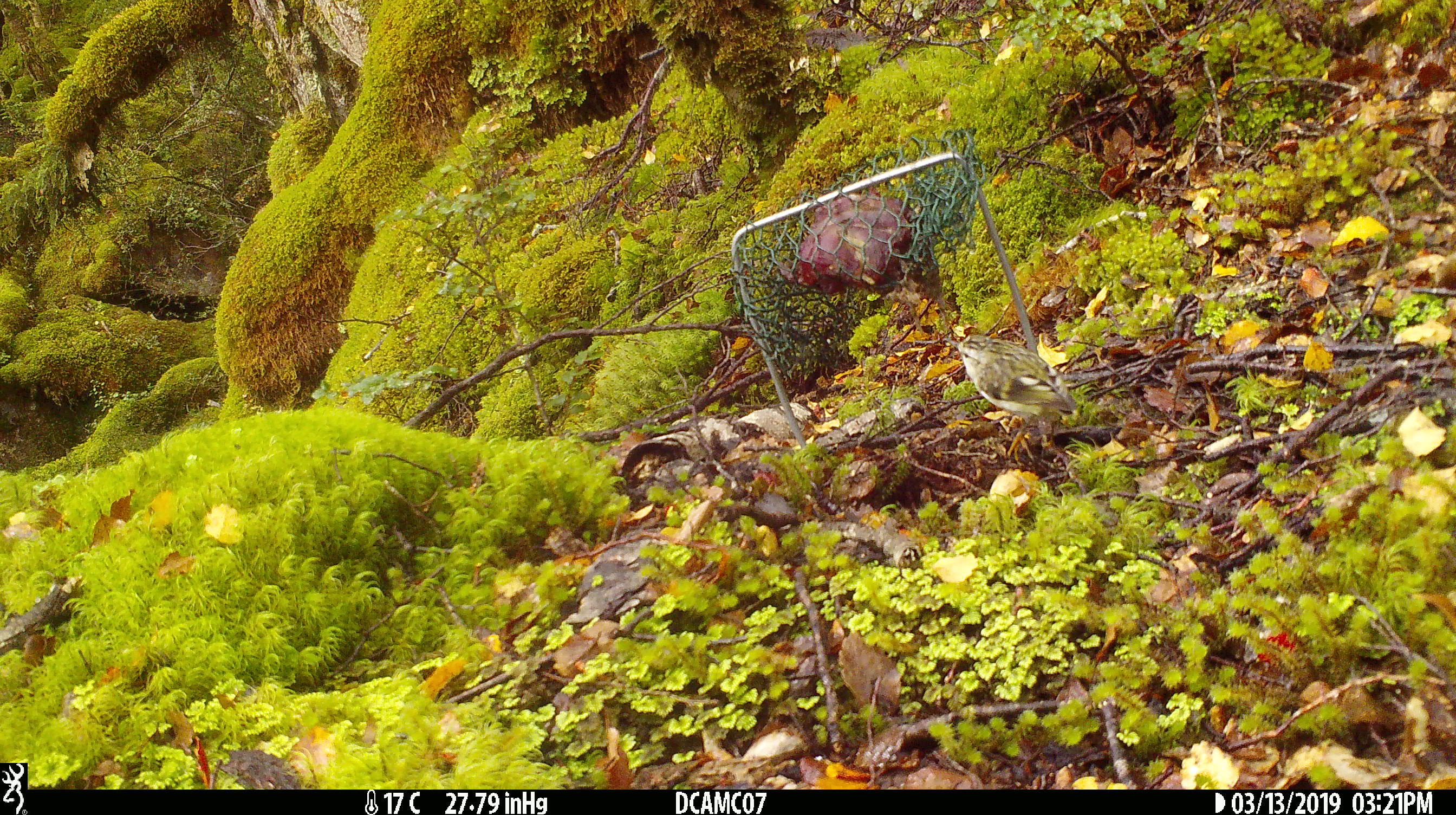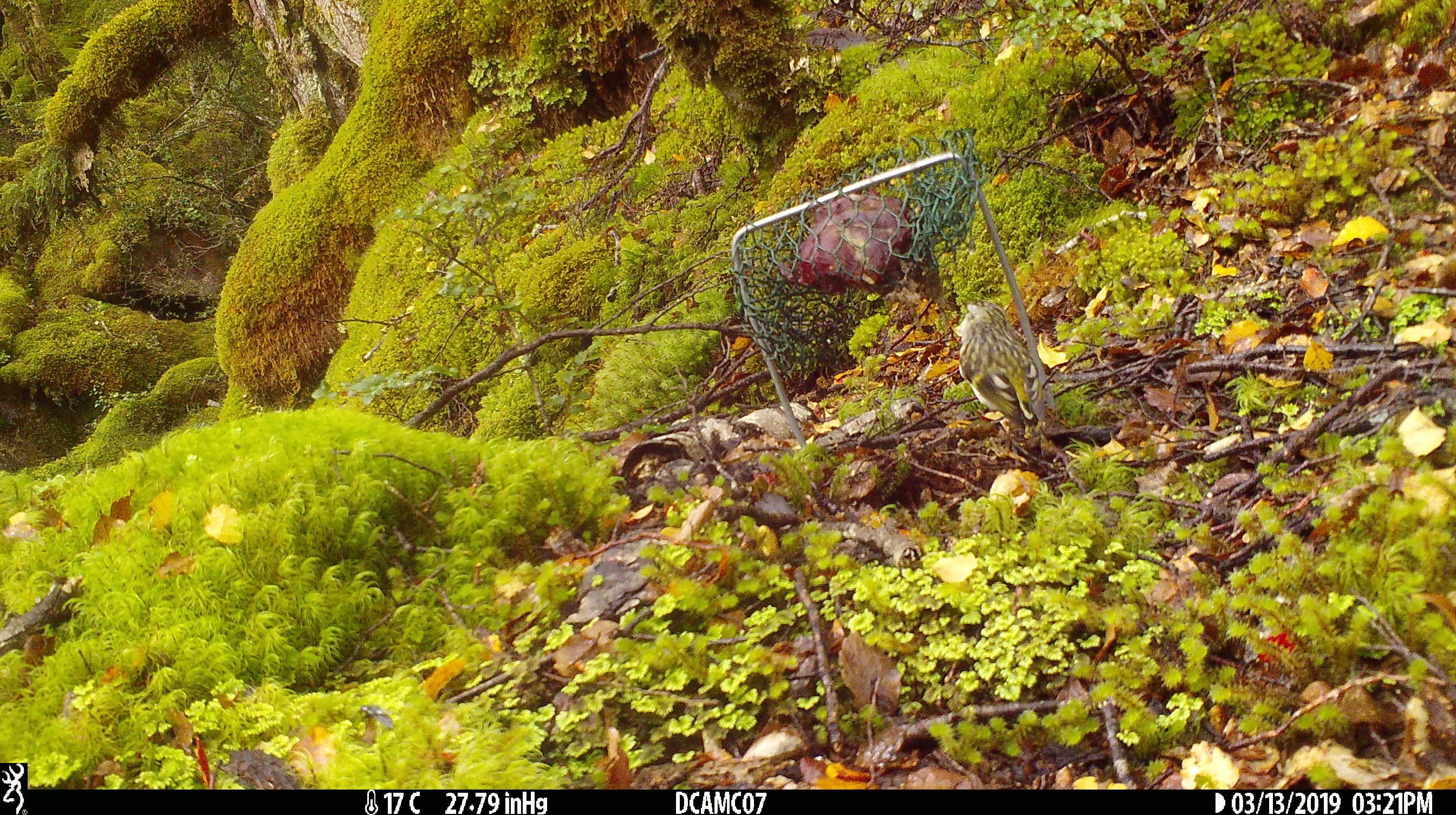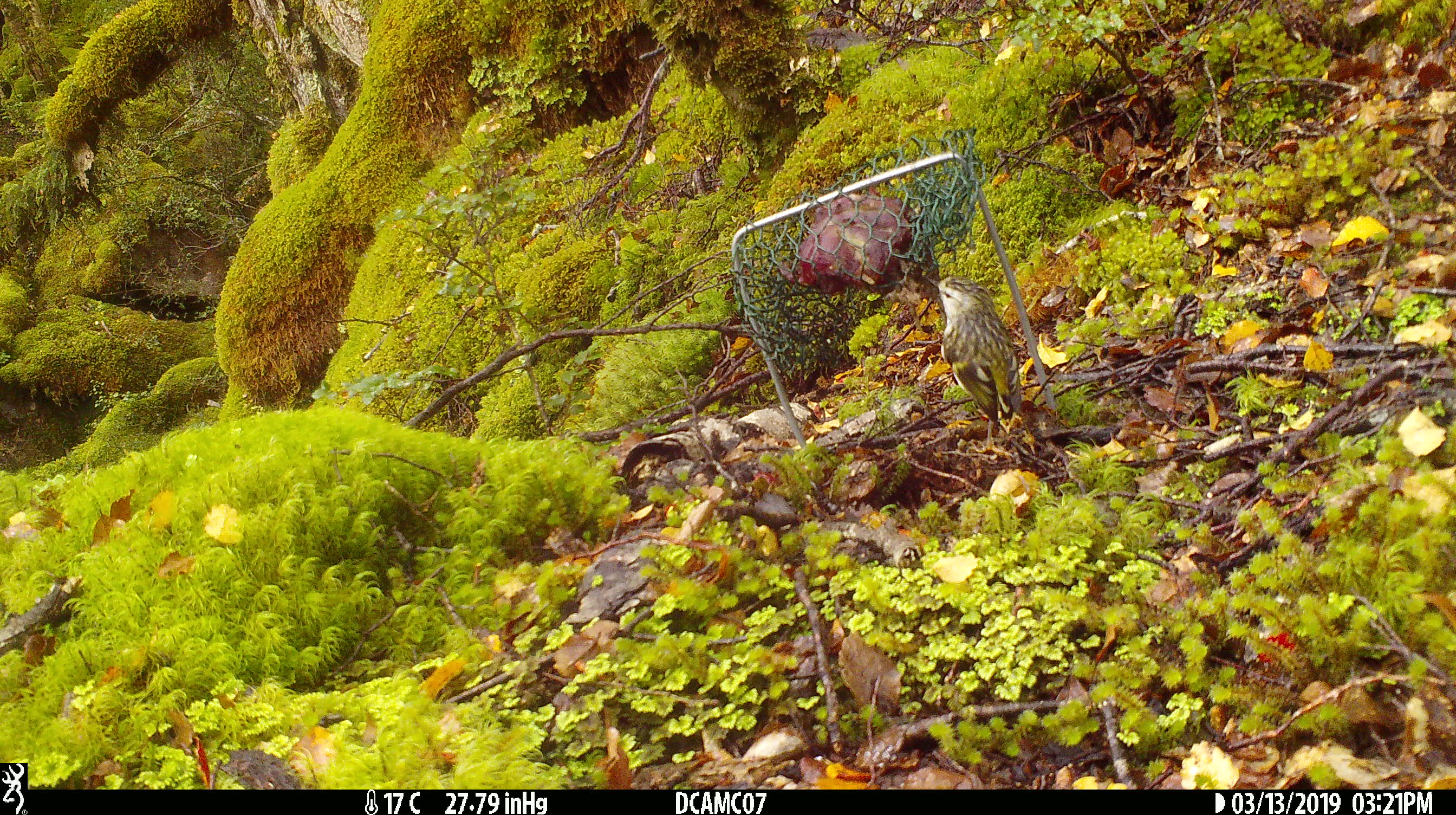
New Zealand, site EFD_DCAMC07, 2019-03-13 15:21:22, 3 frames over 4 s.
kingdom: Animalia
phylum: Chordata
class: Aves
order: Passeriformes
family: Acanthisittidae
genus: Acanthisitta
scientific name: Acanthisitta chloris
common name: rifleman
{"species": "rifleman (Acanthisitta chloris)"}